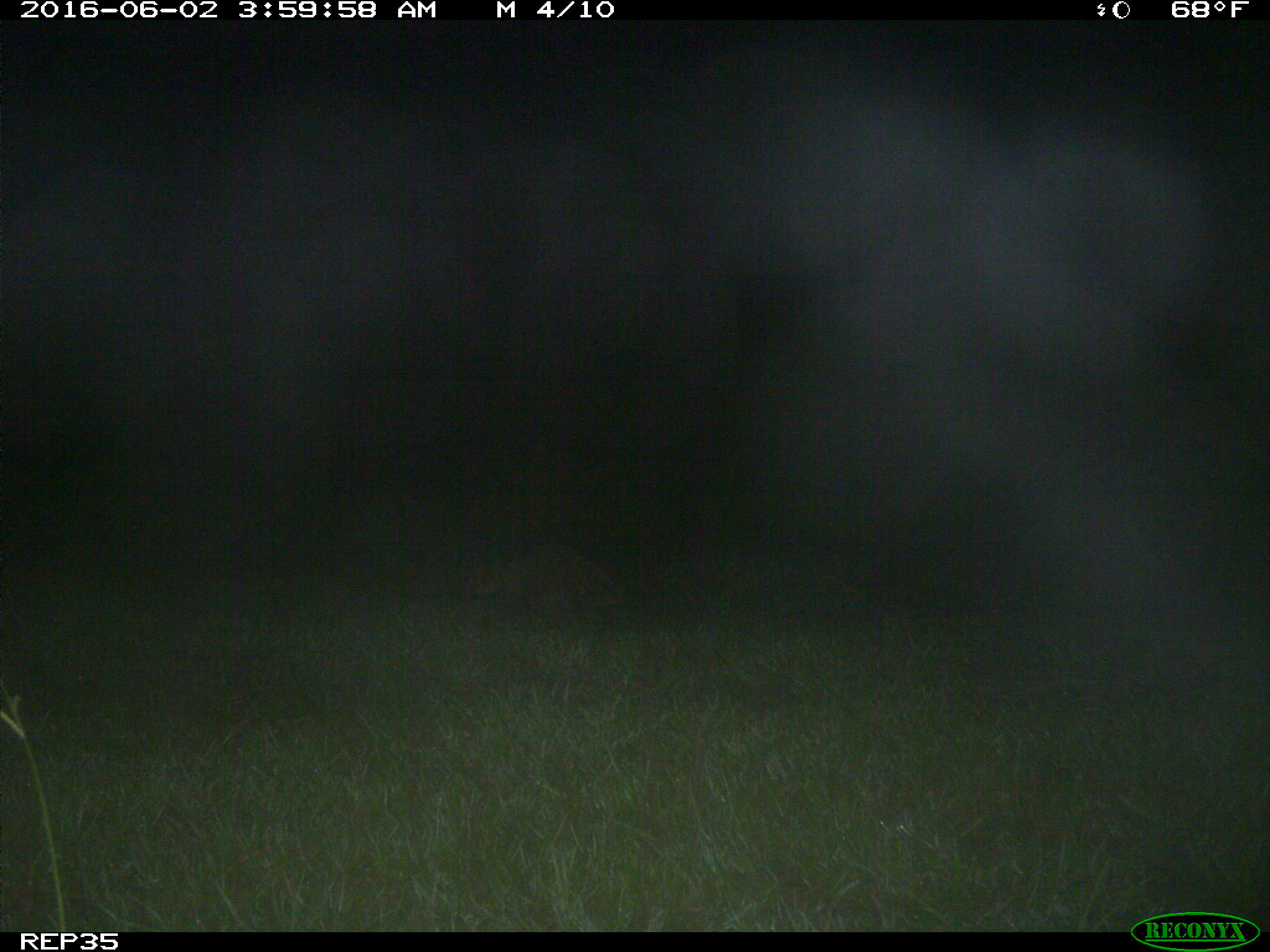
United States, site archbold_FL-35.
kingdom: Animalia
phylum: Chordata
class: Mammalia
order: Carnivora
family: Procyonidae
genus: Procyon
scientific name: Procyon lotor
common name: common raccoon